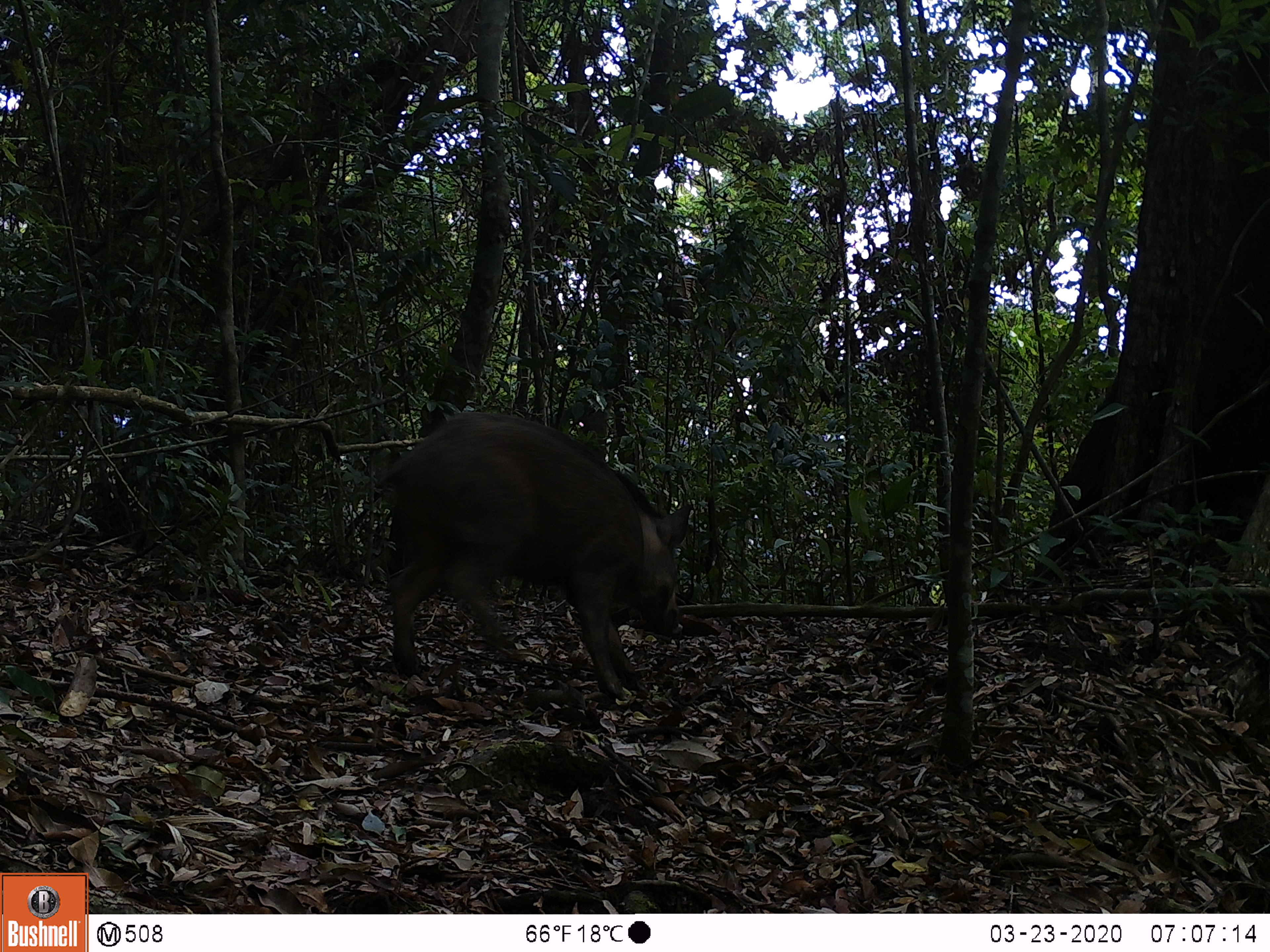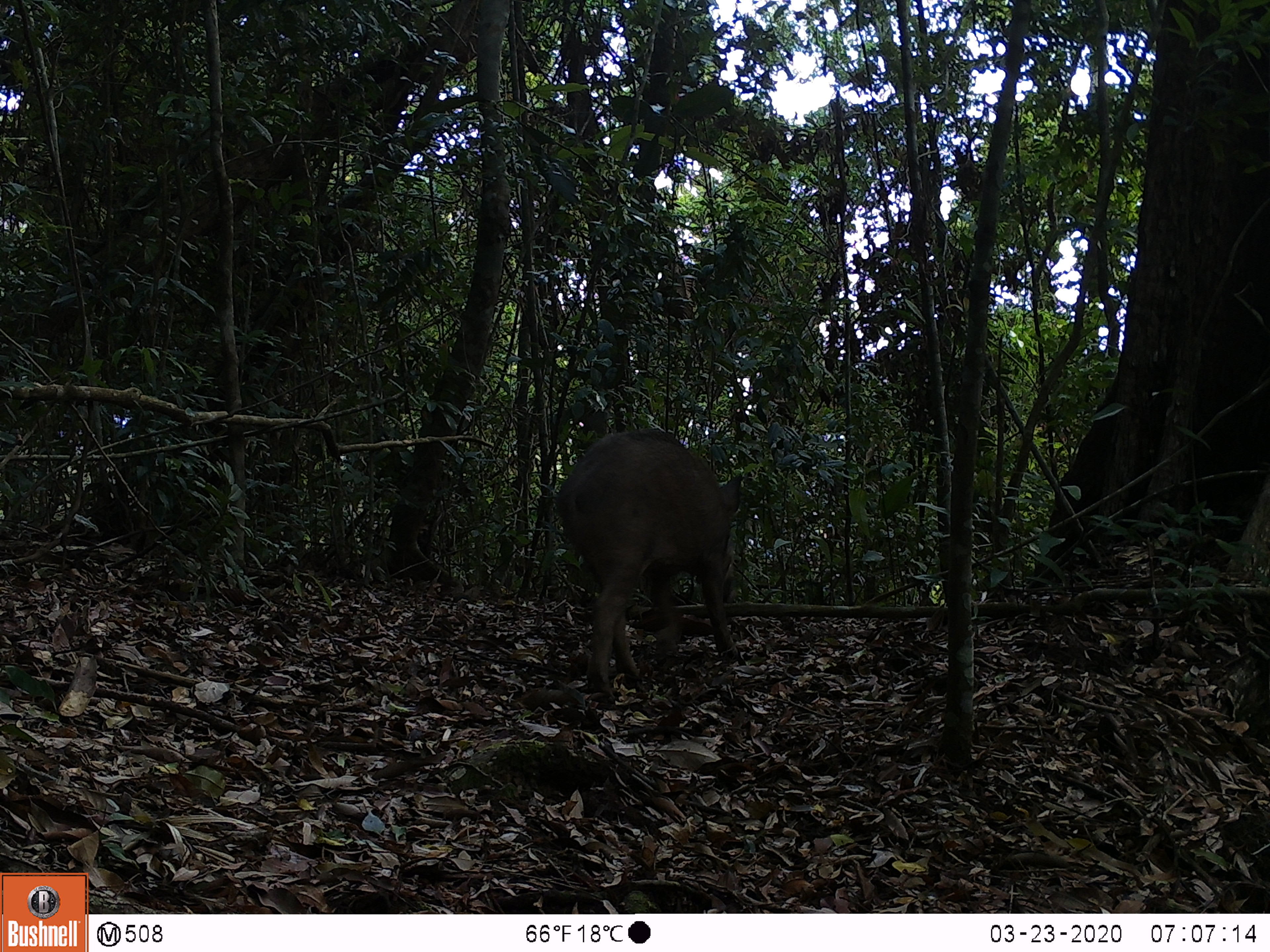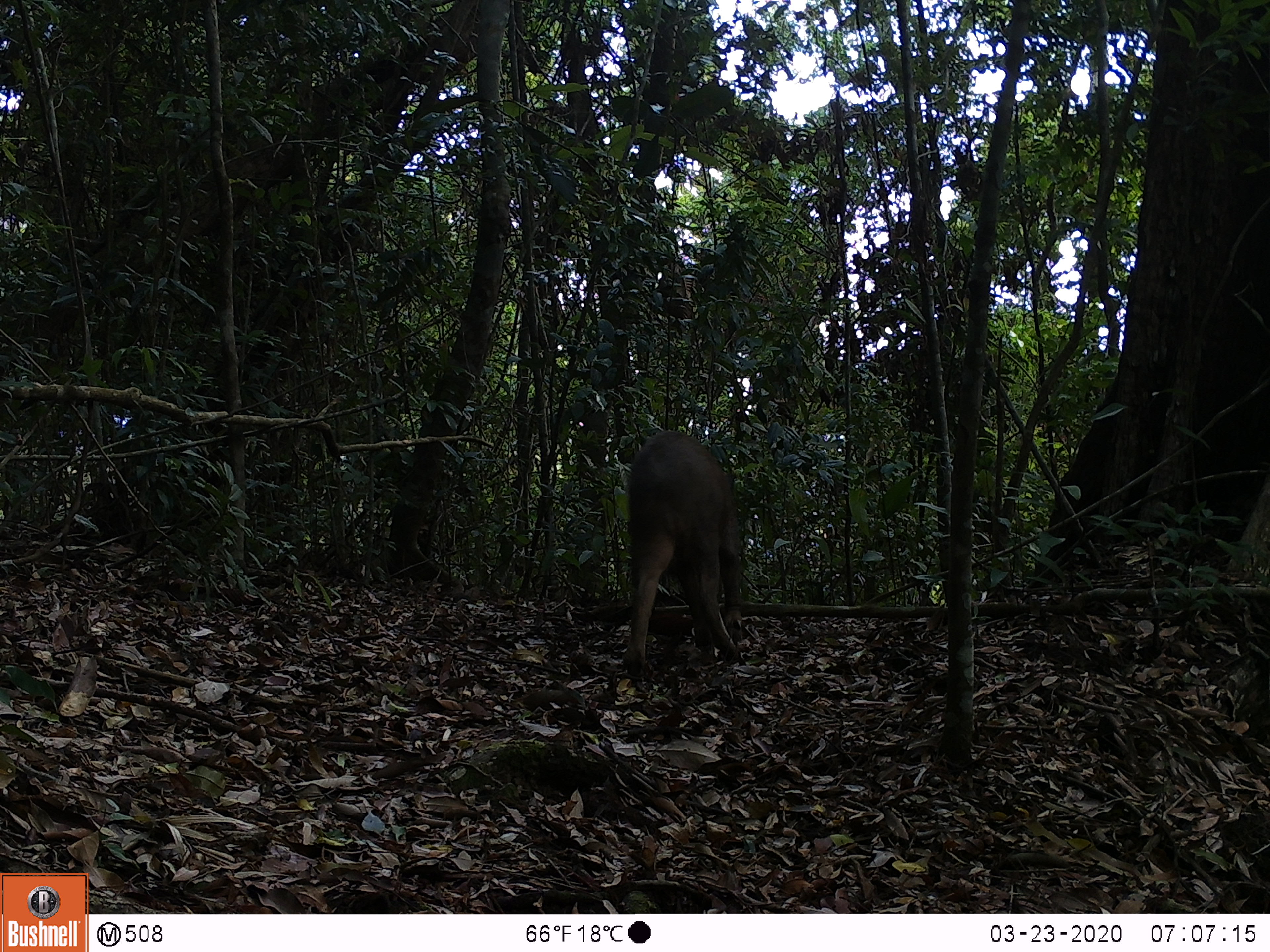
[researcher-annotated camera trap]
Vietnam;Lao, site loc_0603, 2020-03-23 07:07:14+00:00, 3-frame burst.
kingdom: Animalia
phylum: Chordata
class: Mammalia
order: Artiodactyla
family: Suidae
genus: Sus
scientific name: Sus scrofa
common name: eurasian wild pig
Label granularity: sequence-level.